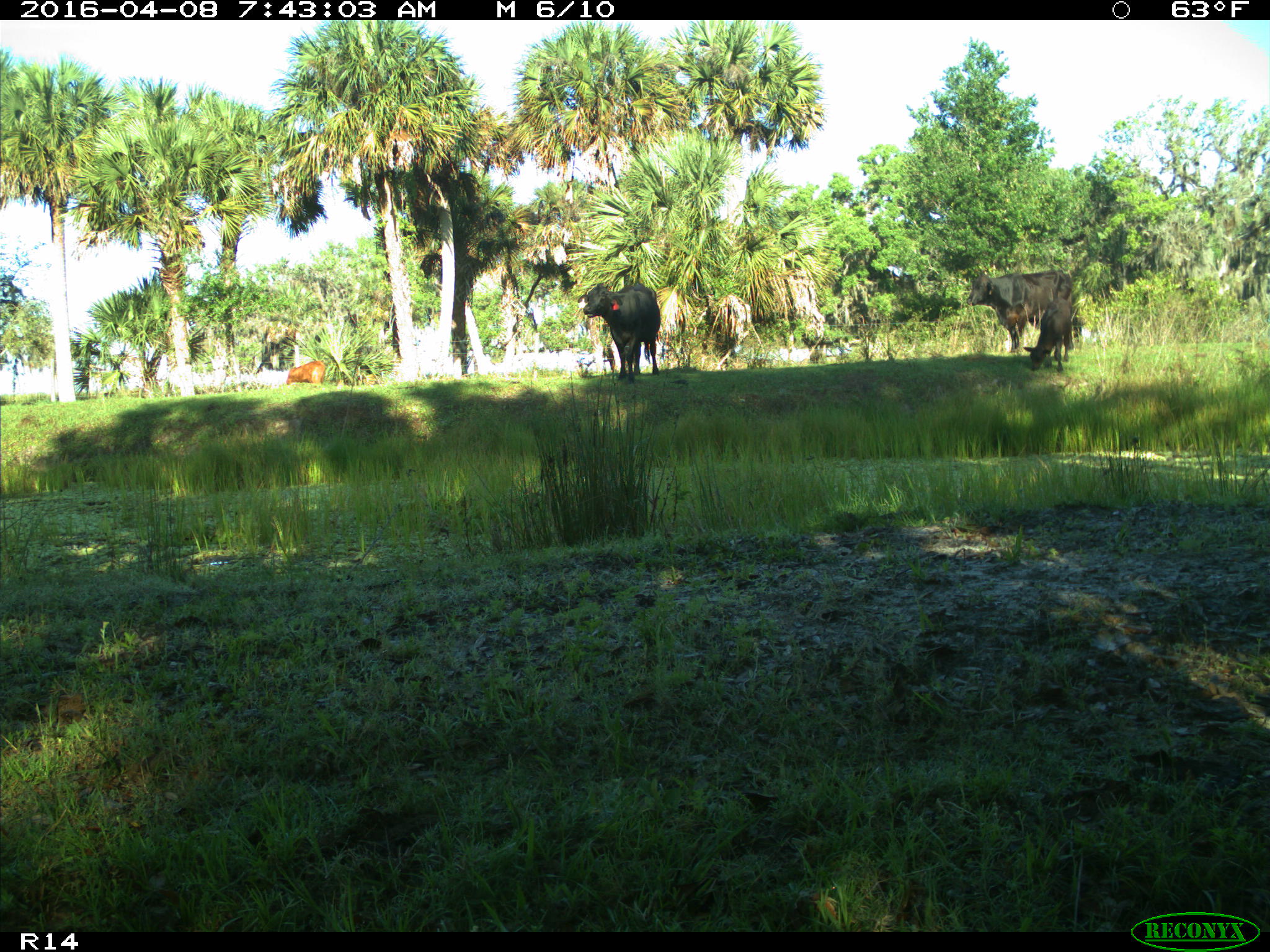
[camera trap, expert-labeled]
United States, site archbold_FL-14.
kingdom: Animalia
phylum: Chordata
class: Mammalia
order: Artiodactyla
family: Bovidae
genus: Bos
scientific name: Bos taurus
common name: domestic cow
Bos taurus (domestic cow).